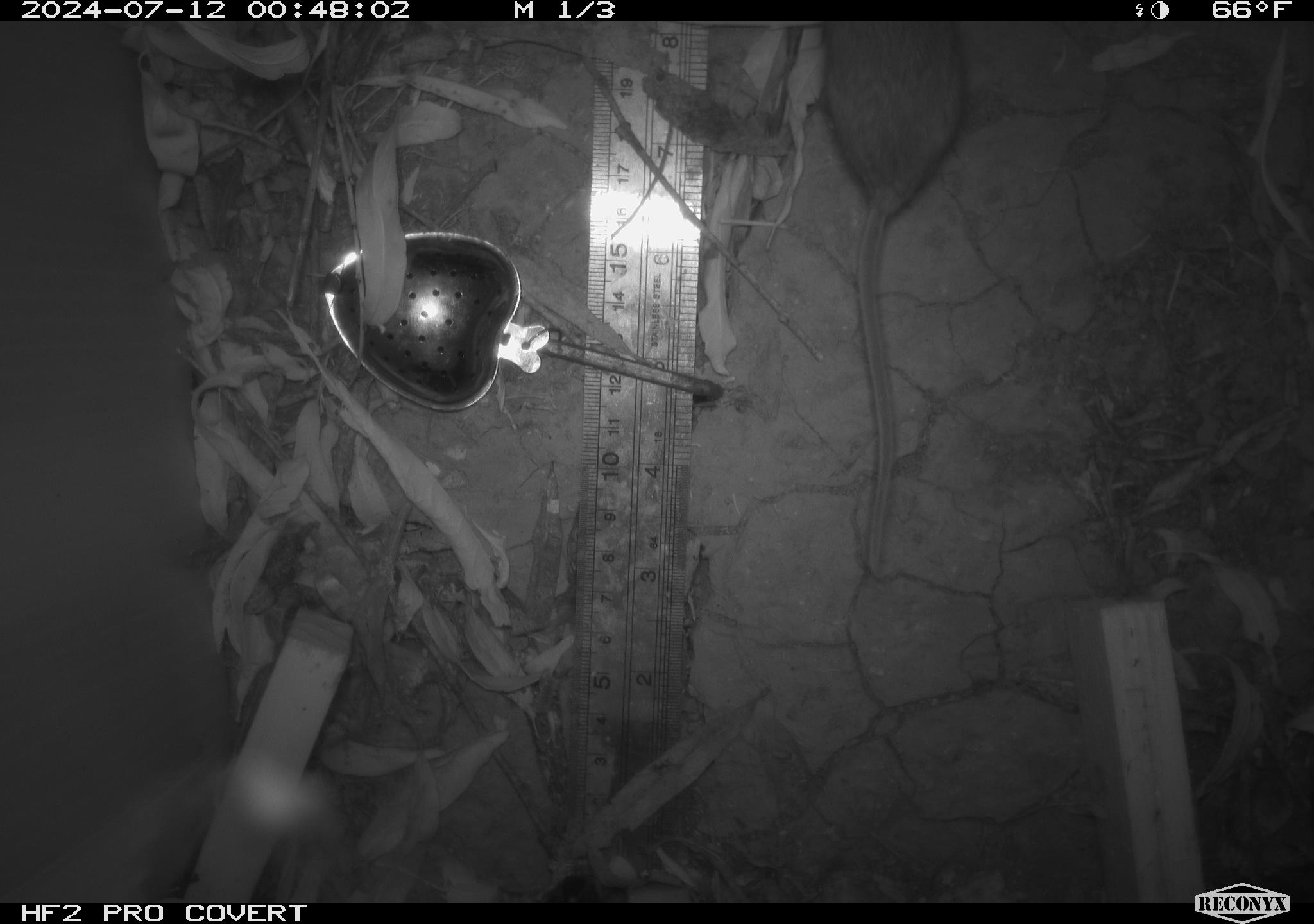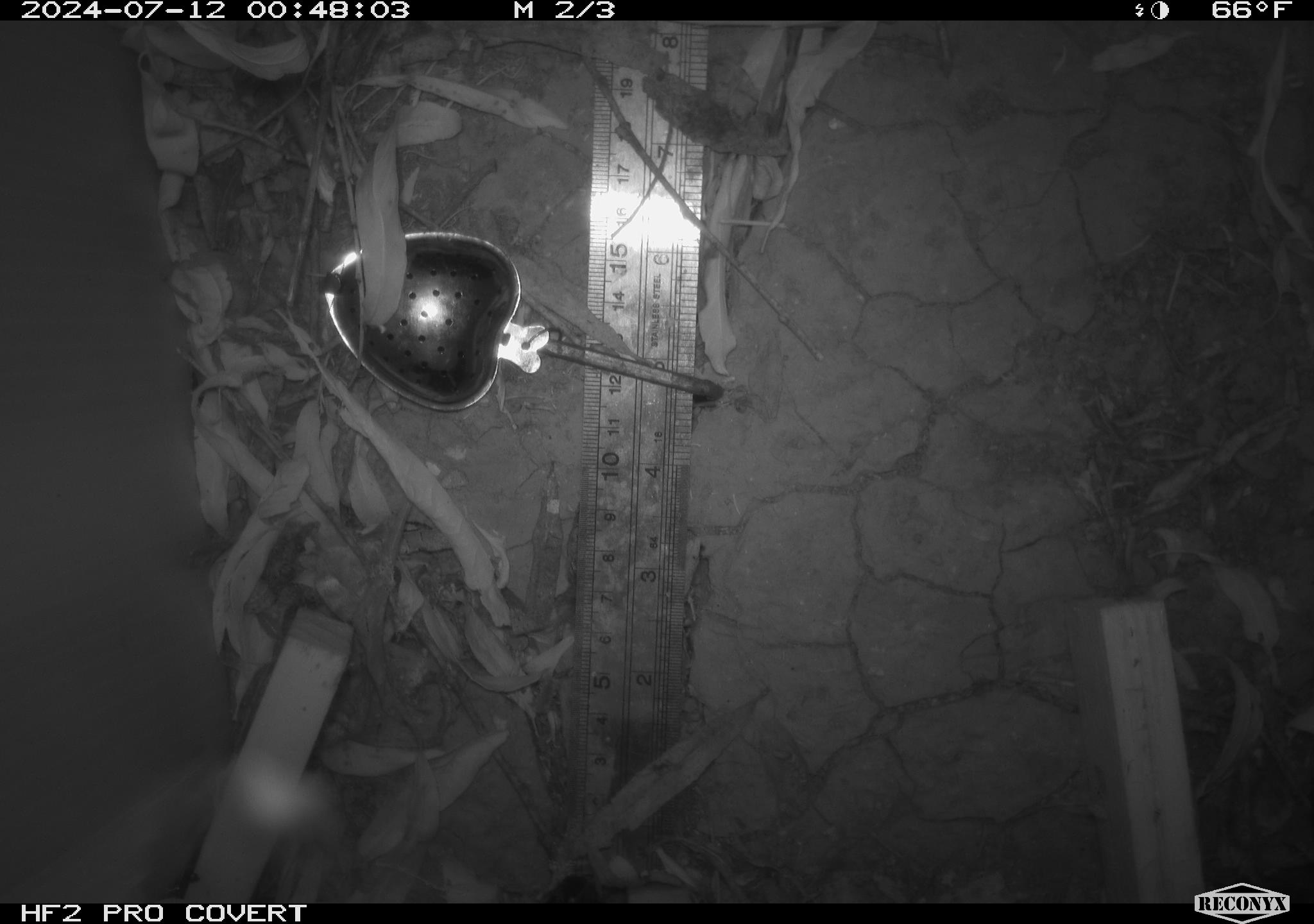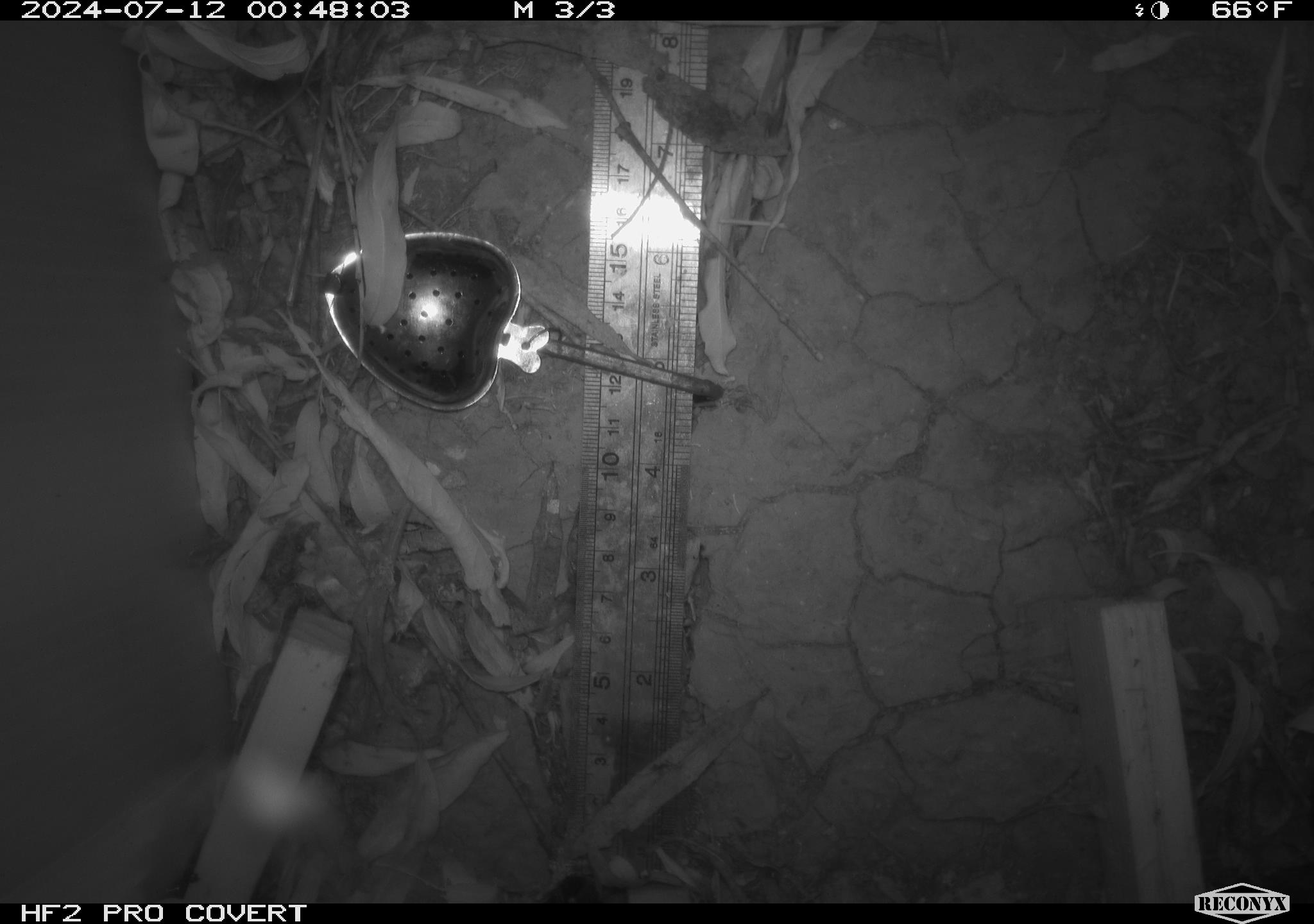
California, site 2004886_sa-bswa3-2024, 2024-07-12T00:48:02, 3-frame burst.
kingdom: Animalia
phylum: Chordata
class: Mammalia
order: Rodentia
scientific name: Rodentia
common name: mouse species